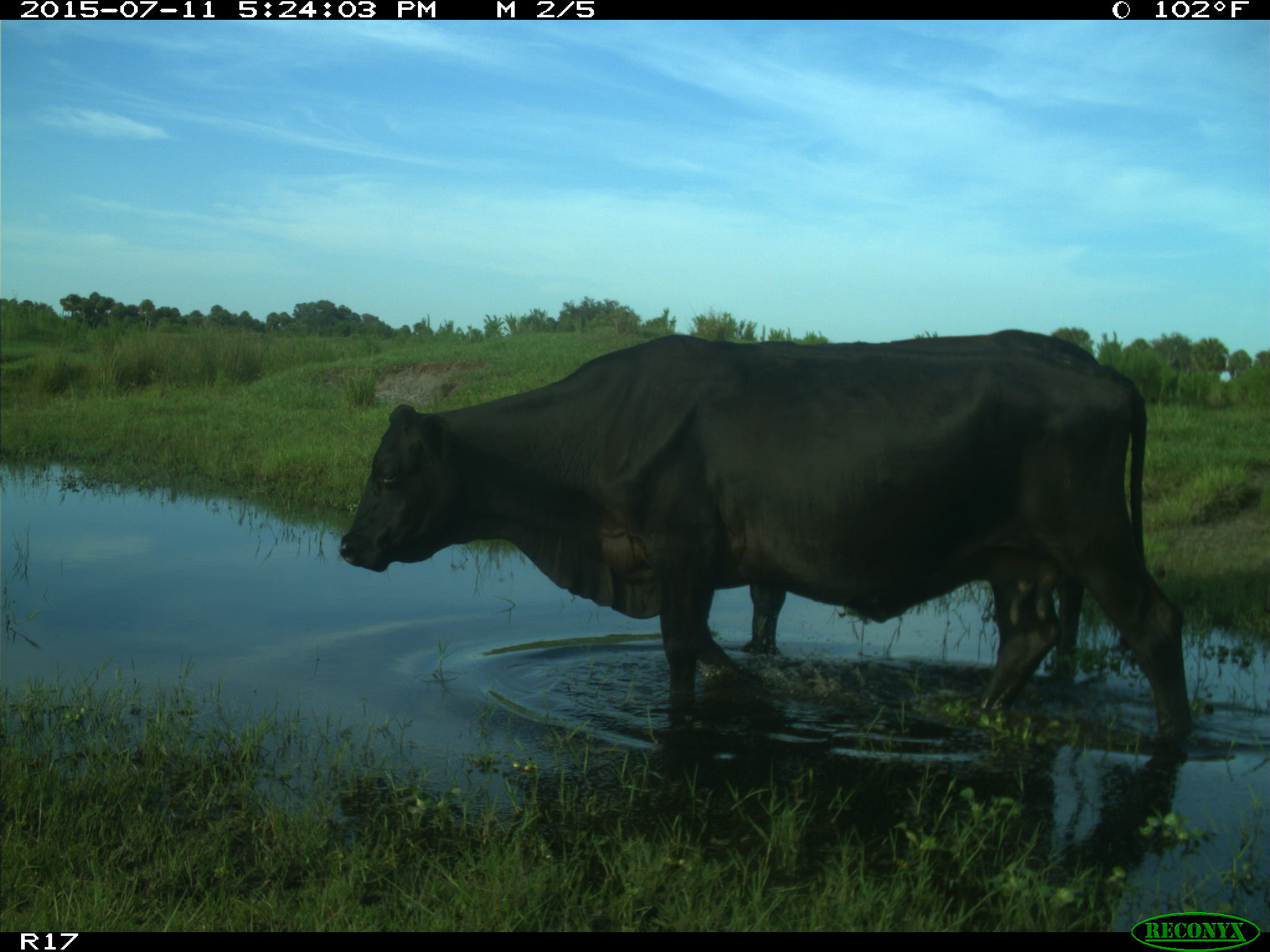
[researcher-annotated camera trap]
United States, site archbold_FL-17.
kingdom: Animalia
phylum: Chordata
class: Mammalia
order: Artiodactyla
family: Bovidae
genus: Bos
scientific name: Bos taurus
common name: domestic cow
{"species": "Bos taurus (domestic cow)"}